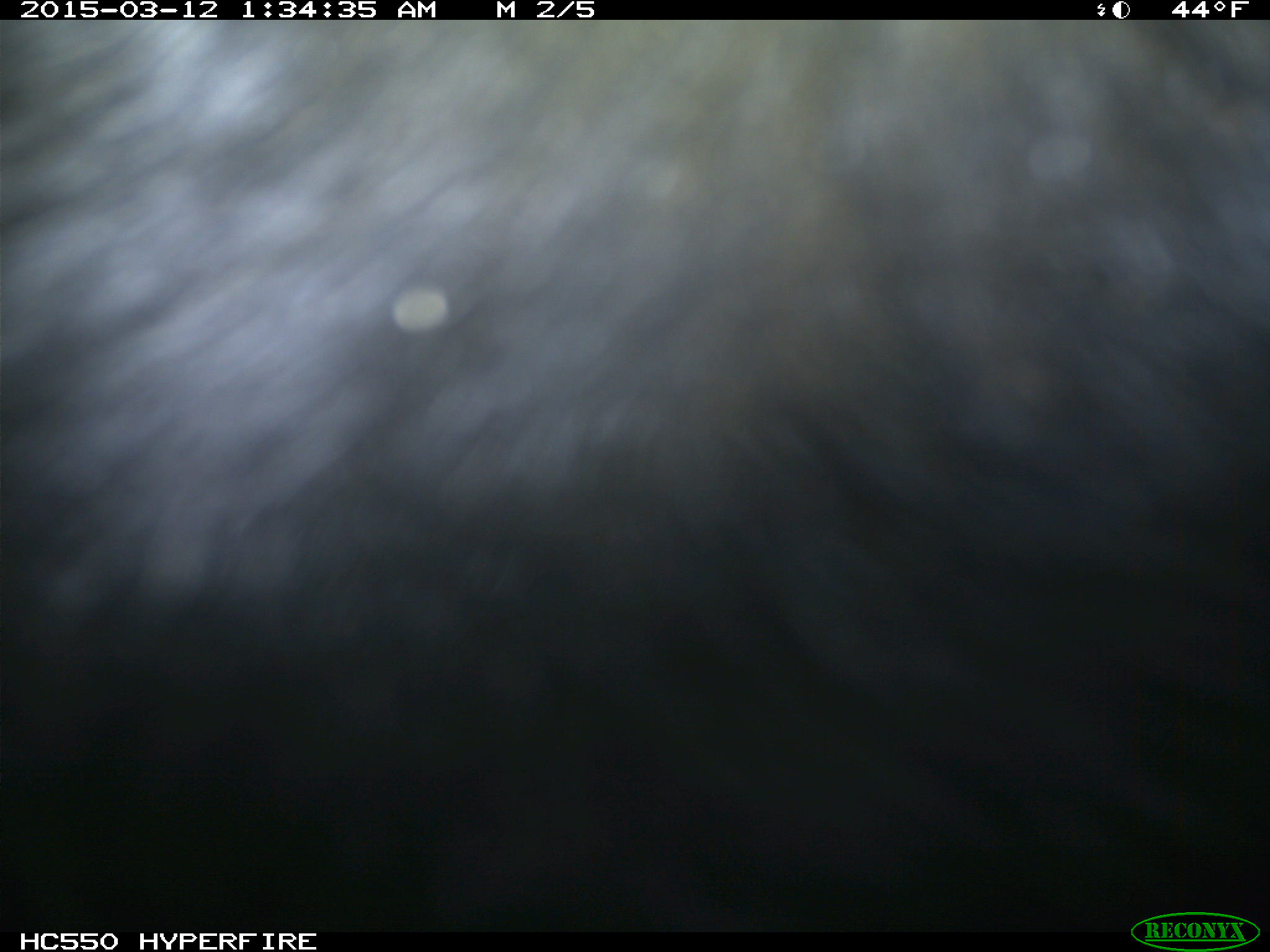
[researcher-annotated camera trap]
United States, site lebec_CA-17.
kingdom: Animalia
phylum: Chordata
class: Mammalia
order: Artiodactyla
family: Bovidae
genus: Bos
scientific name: Bos taurus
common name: domestic cow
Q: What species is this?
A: Bos taurus (domestic cow).